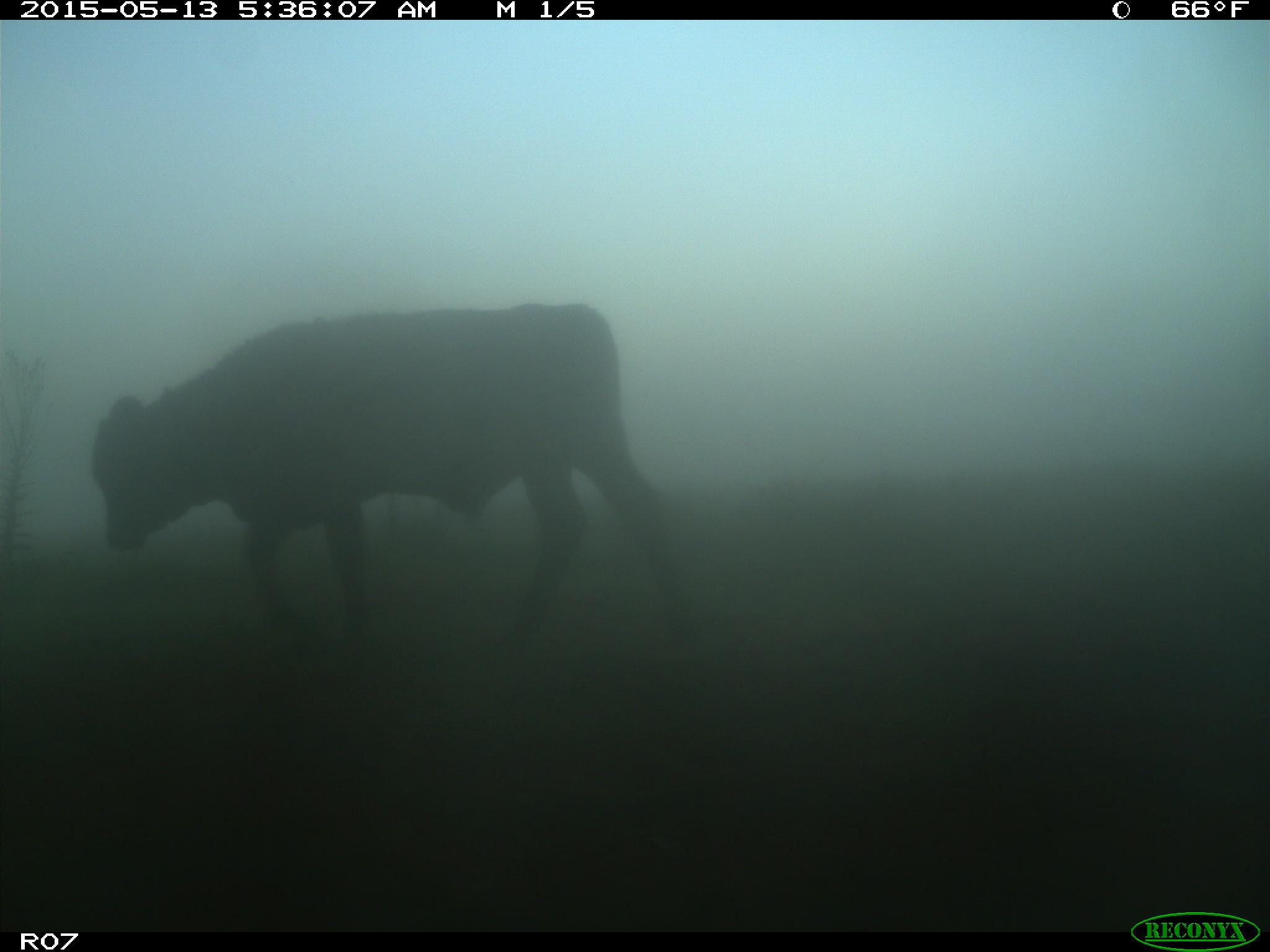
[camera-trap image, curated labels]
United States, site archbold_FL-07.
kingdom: Animalia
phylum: Chordata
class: Mammalia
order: Artiodactyla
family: Bovidae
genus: Bos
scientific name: Bos taurus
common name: domestic cow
Bos taurus (domestic cow).